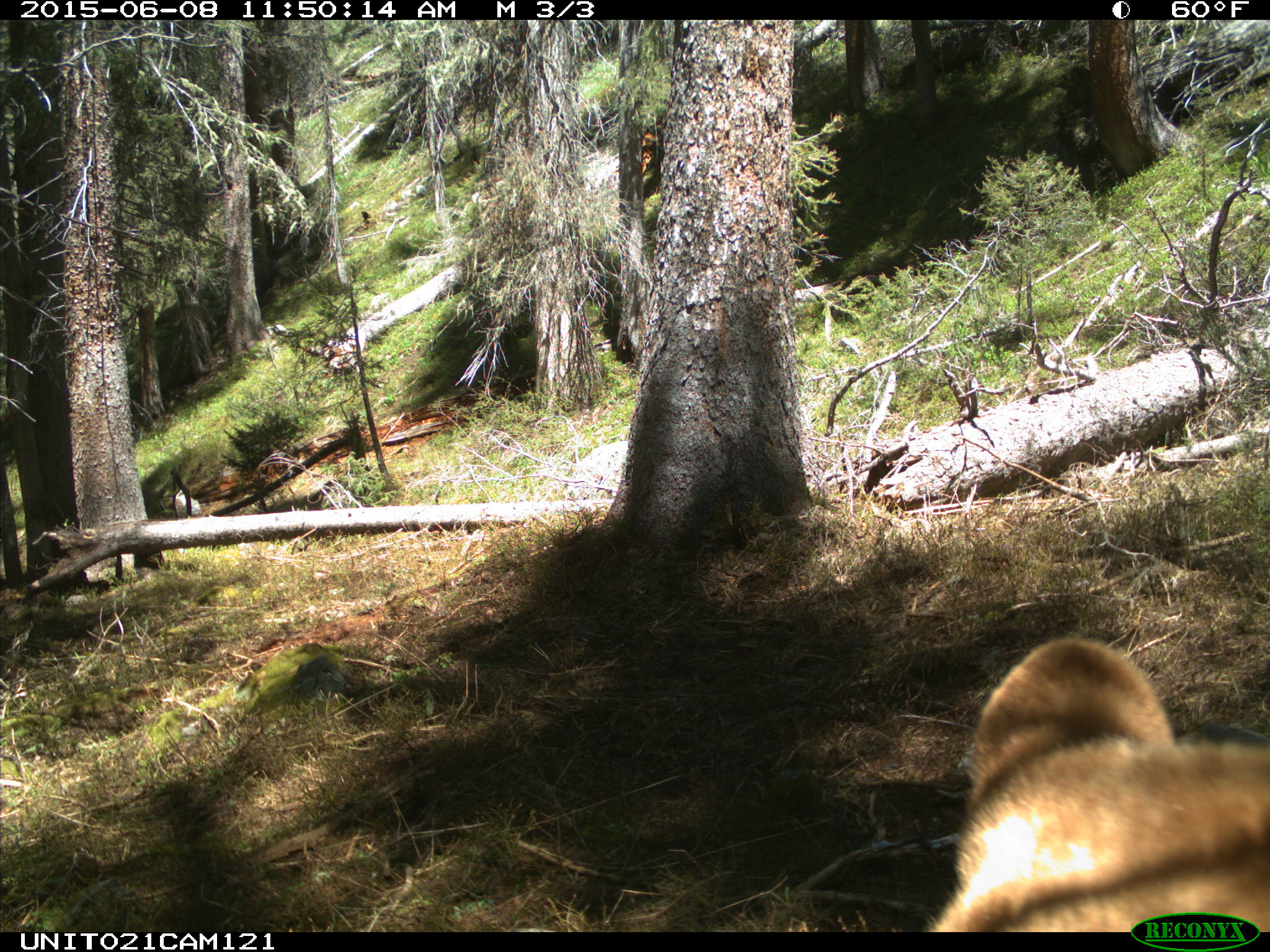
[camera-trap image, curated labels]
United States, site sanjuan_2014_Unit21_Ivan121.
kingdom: Animalia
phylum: Chordata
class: Mammalia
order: Carnivora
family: Ursidae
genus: Ursus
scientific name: Ursus americanus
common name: american black bear